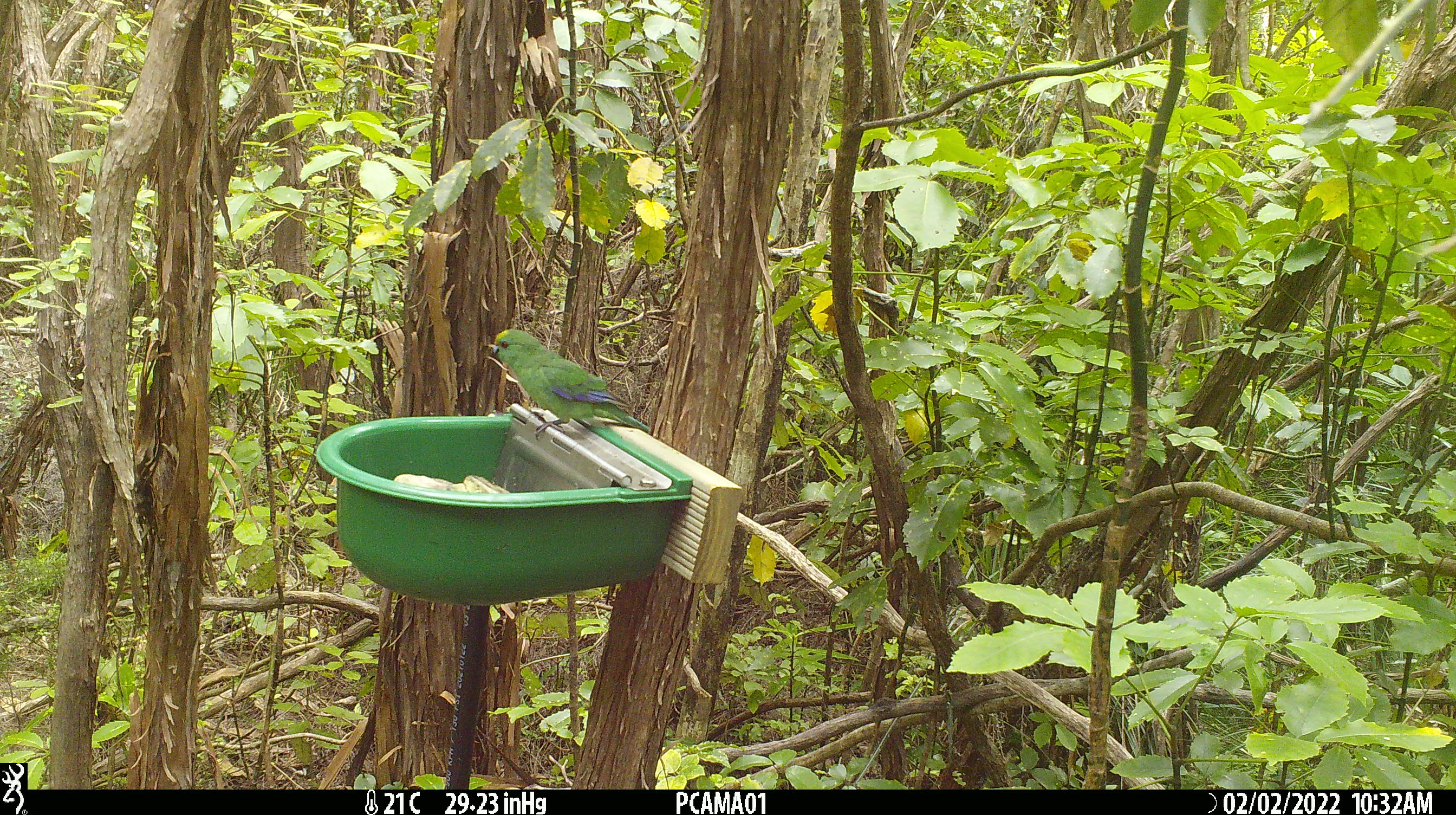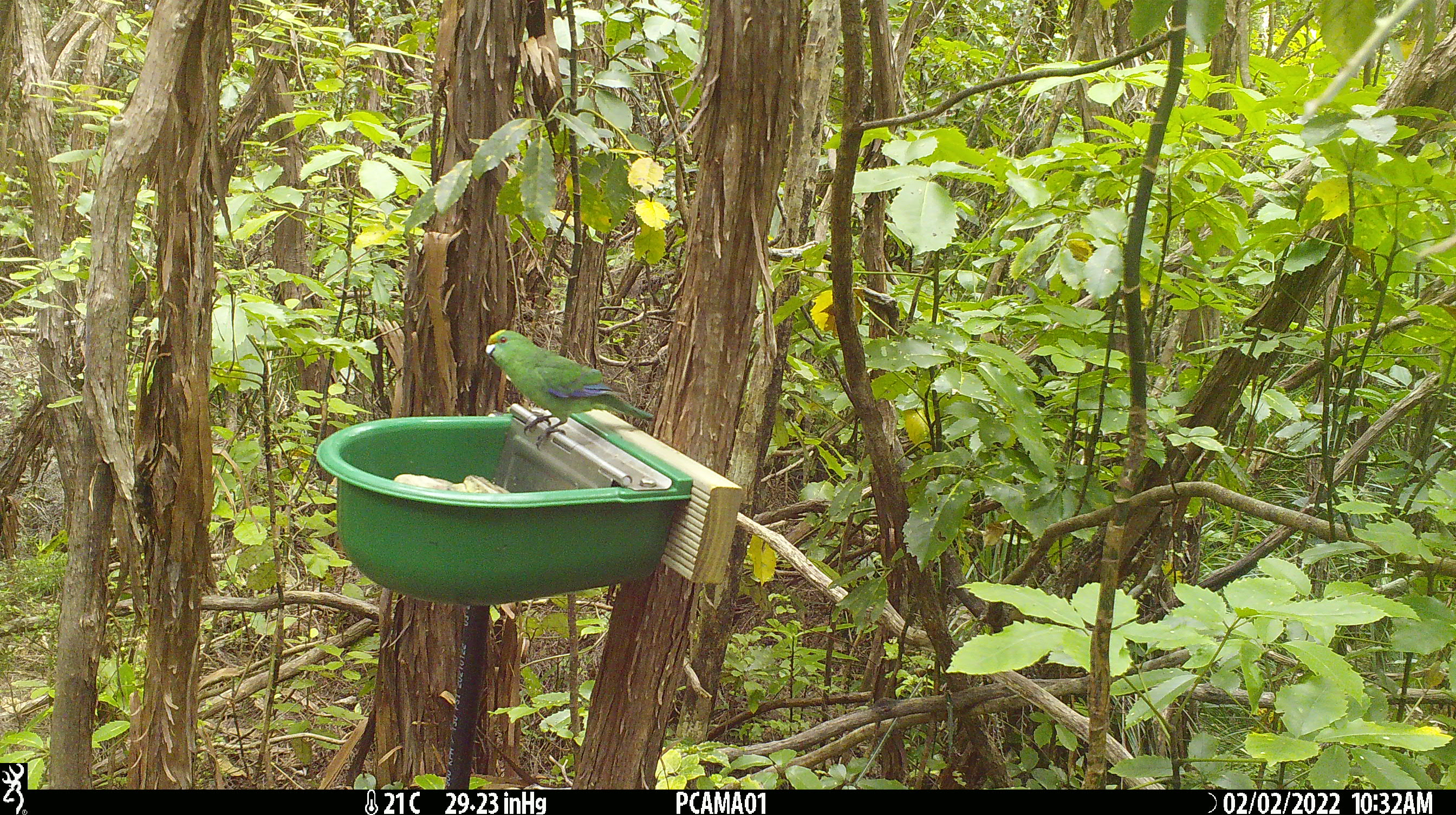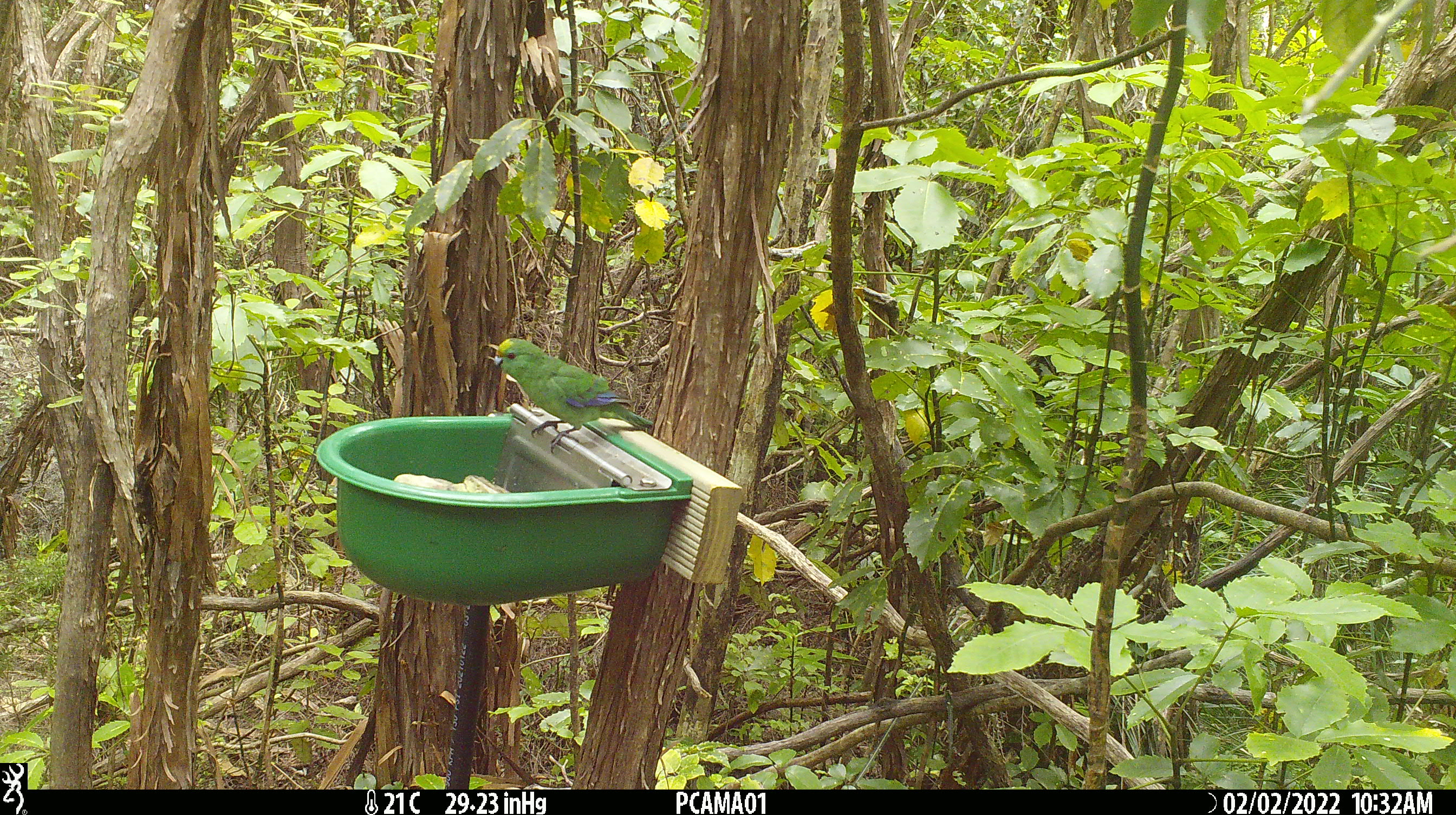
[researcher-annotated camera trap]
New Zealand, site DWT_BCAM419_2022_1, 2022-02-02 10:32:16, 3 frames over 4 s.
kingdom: Animalia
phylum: Chordata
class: Aves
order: Psittaciformes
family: Psittaculidae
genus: Cyanoramphus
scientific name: Cyanoramphus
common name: parakeet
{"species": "parakeet (Cyanoramphus)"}